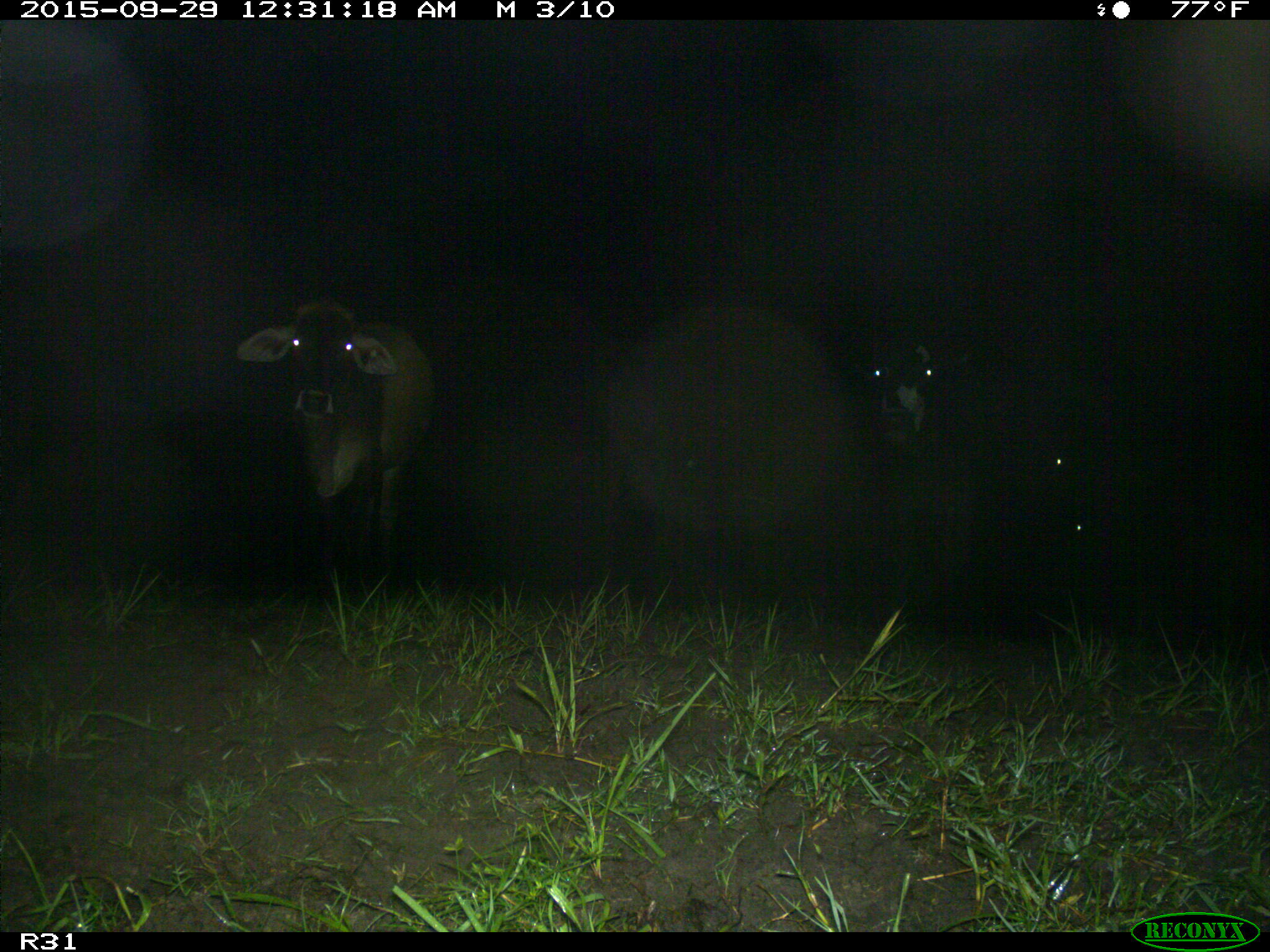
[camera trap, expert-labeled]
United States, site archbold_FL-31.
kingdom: Animalia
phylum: Chordata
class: Mammalia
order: Artiodactyla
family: Bovidae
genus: Bos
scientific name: Bos taurus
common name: domestic cow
Bos taurus (domestic cow).